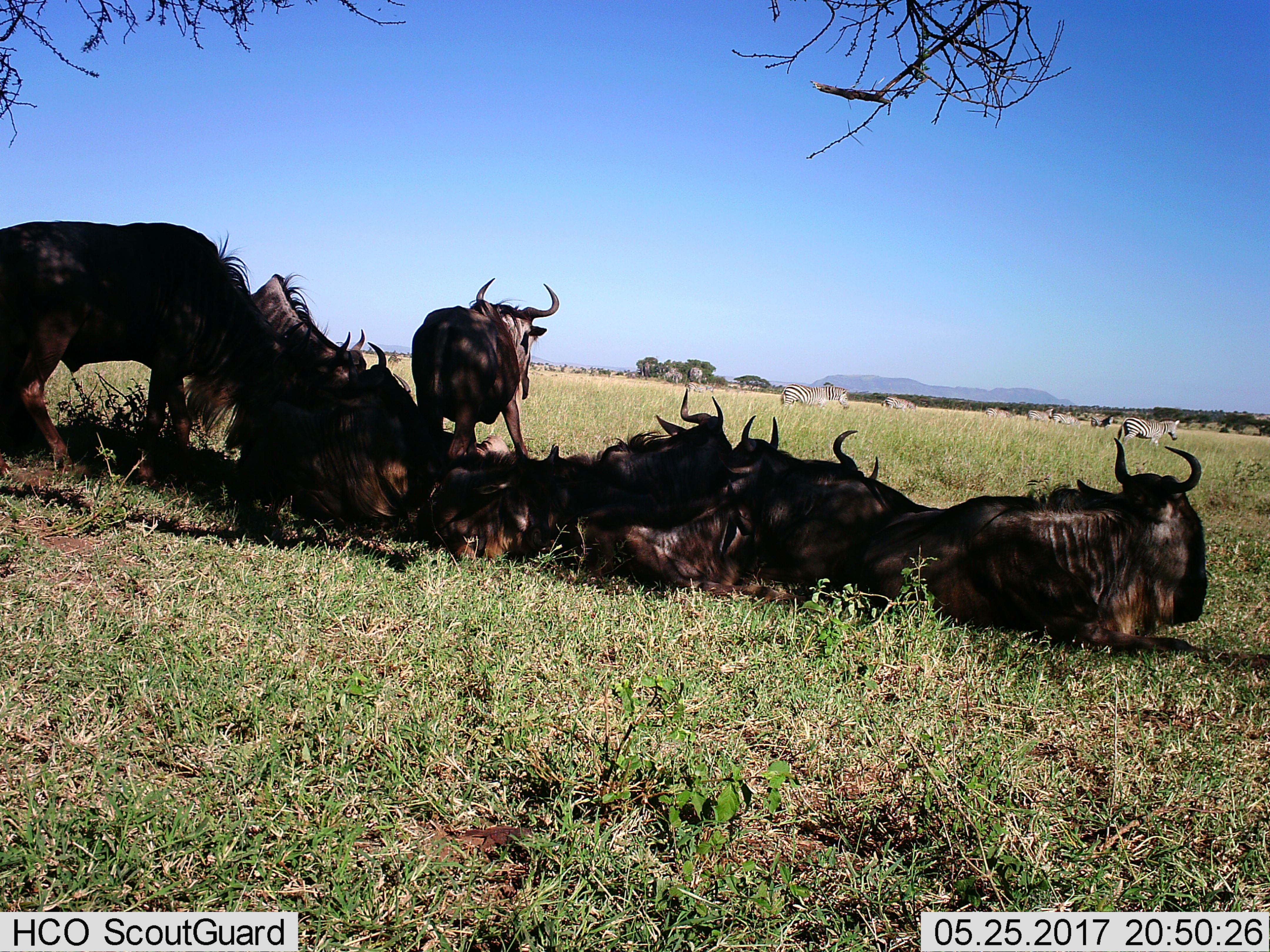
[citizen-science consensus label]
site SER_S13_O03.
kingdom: Animalia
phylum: Chordata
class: Mammalia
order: Artiodactyla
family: Bovidae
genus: Connochaetes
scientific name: Connochaetes taurinus taurinus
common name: blue wildebeest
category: wildebeestblue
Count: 10.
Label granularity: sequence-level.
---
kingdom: Animalia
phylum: Chordata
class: Mammalia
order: Perissodactyla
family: Equidae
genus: Equus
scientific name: Equus quagga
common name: plains zebra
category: zebraplains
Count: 8.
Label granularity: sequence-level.